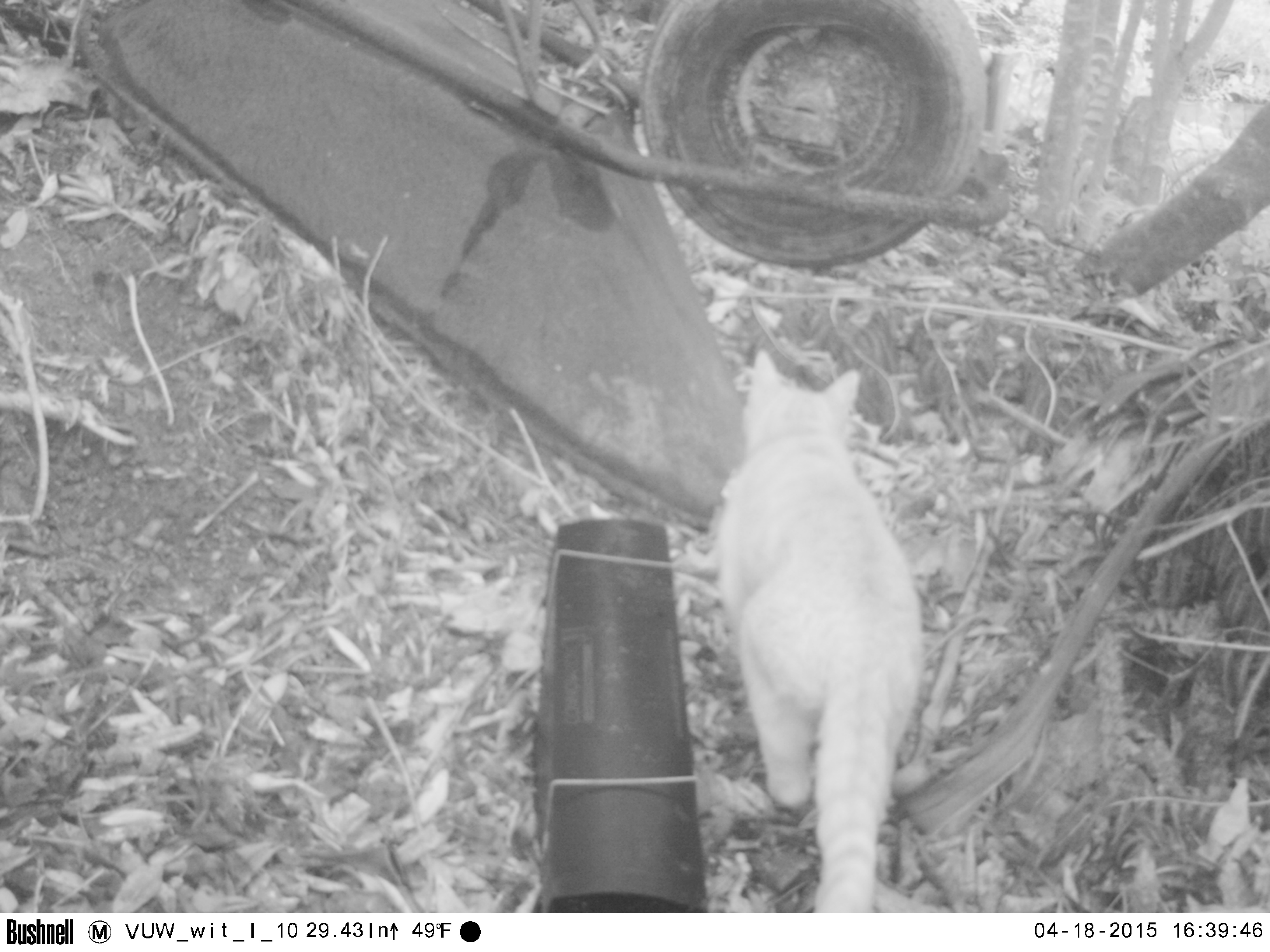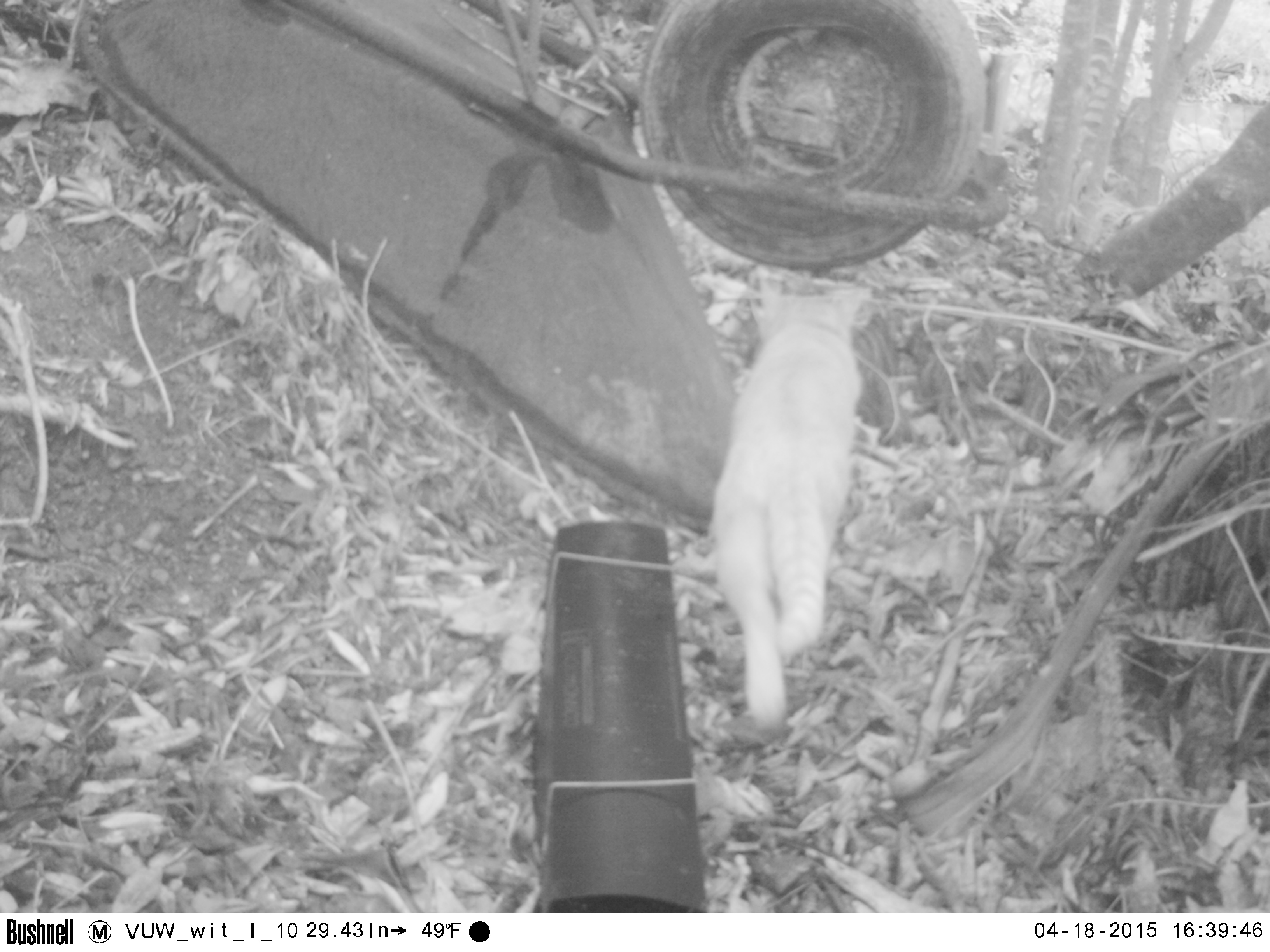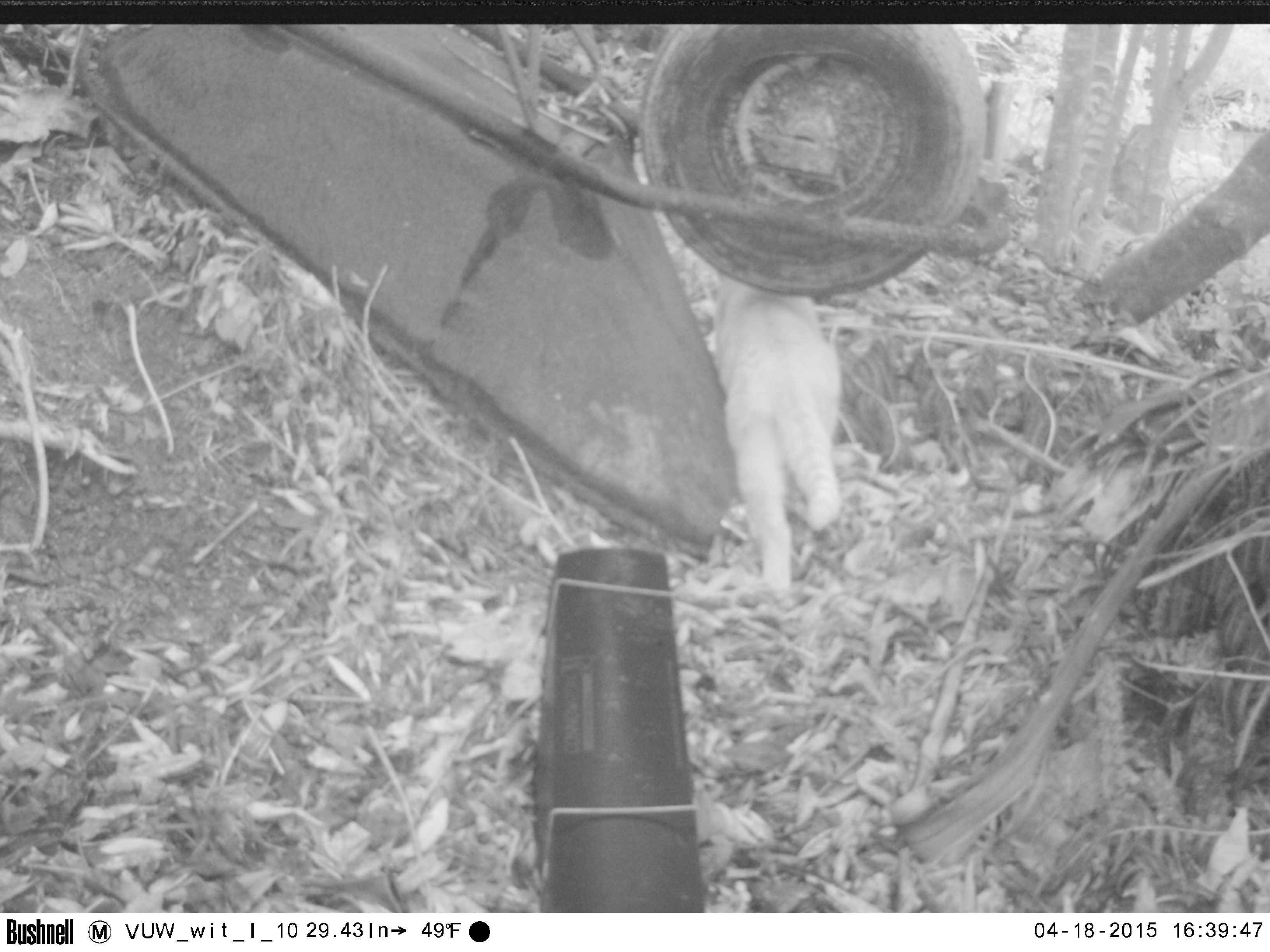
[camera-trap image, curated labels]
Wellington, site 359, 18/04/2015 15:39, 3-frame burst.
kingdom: Animalia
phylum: Chordata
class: Mammalia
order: Carnivora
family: Felidae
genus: Felis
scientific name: Felis catus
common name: cat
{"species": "cat (Felis catus)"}